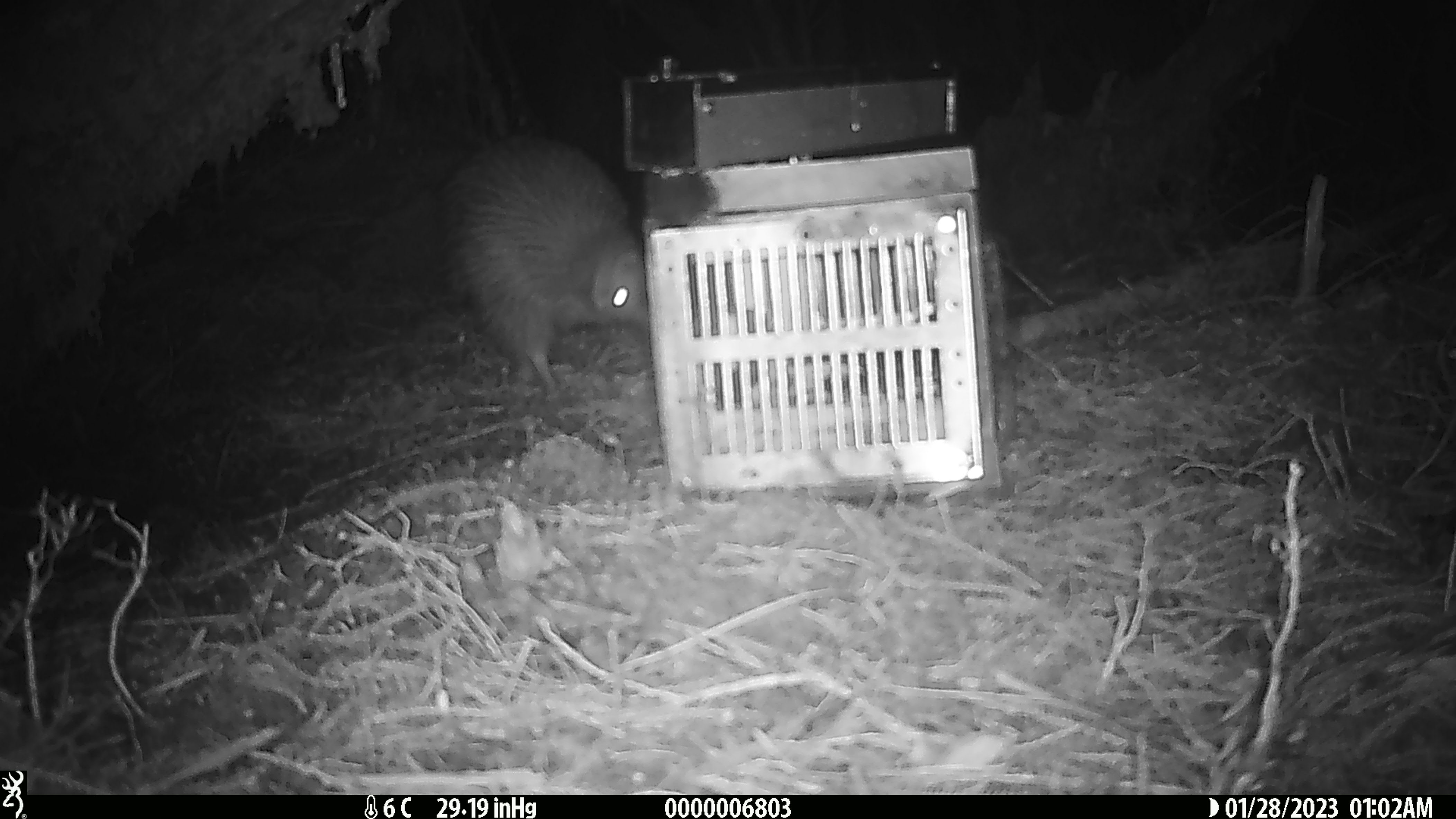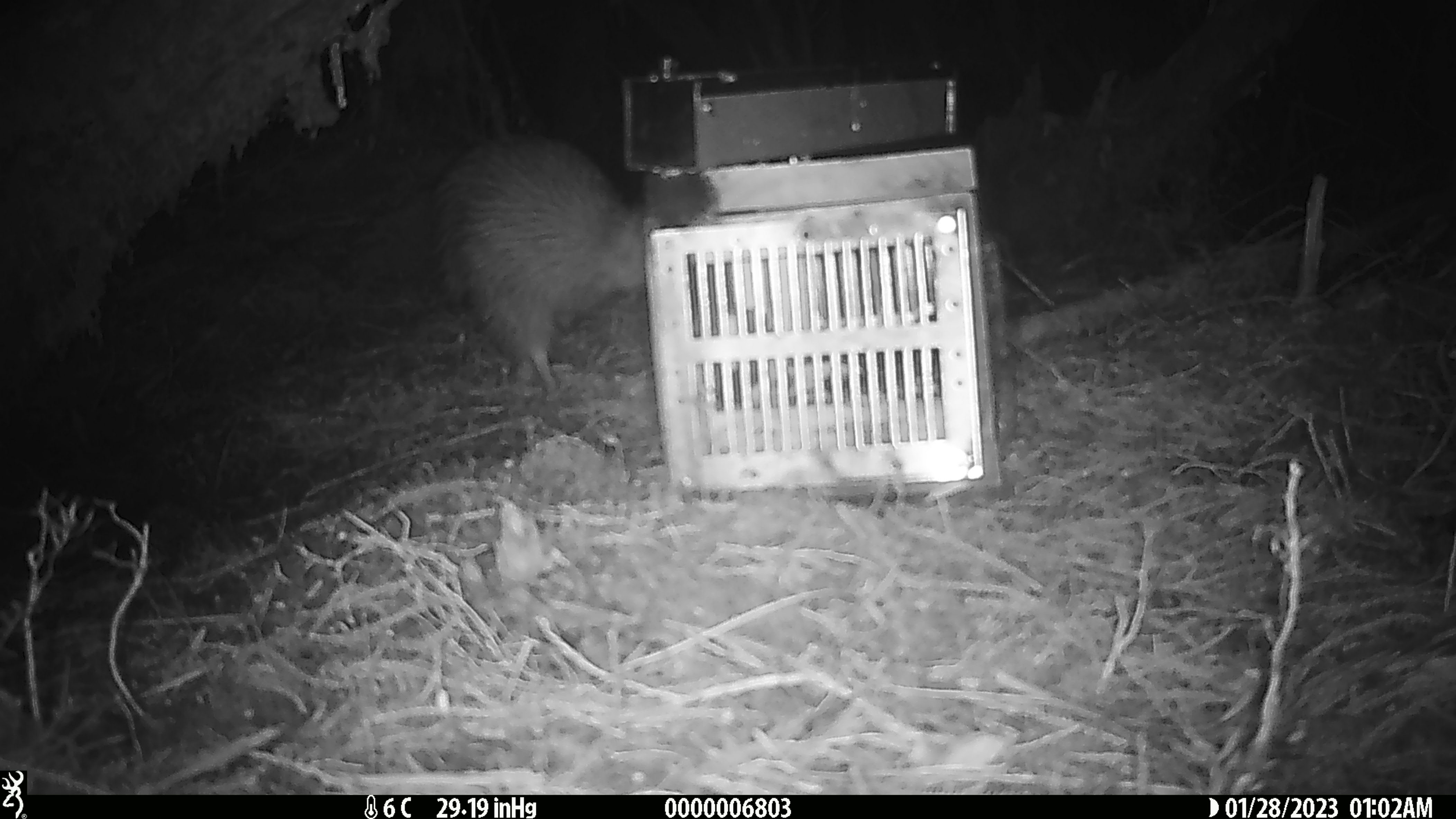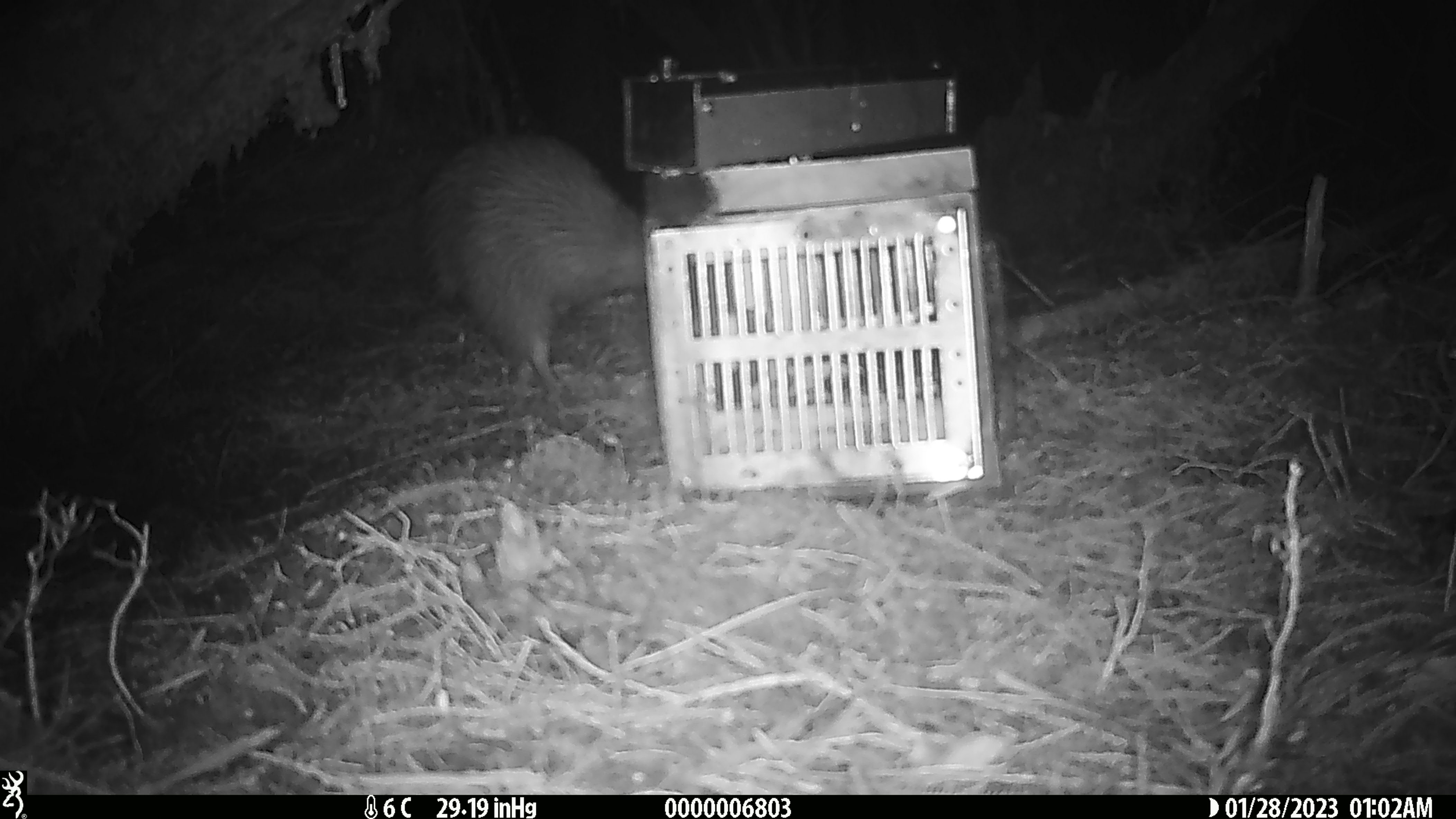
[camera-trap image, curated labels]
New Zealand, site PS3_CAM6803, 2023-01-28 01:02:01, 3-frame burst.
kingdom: Animalia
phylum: Chordata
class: Aves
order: Apterygiformes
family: Apterygidae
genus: Apteryx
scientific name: Apteryx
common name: kiwi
Kiwi (Apteryx).